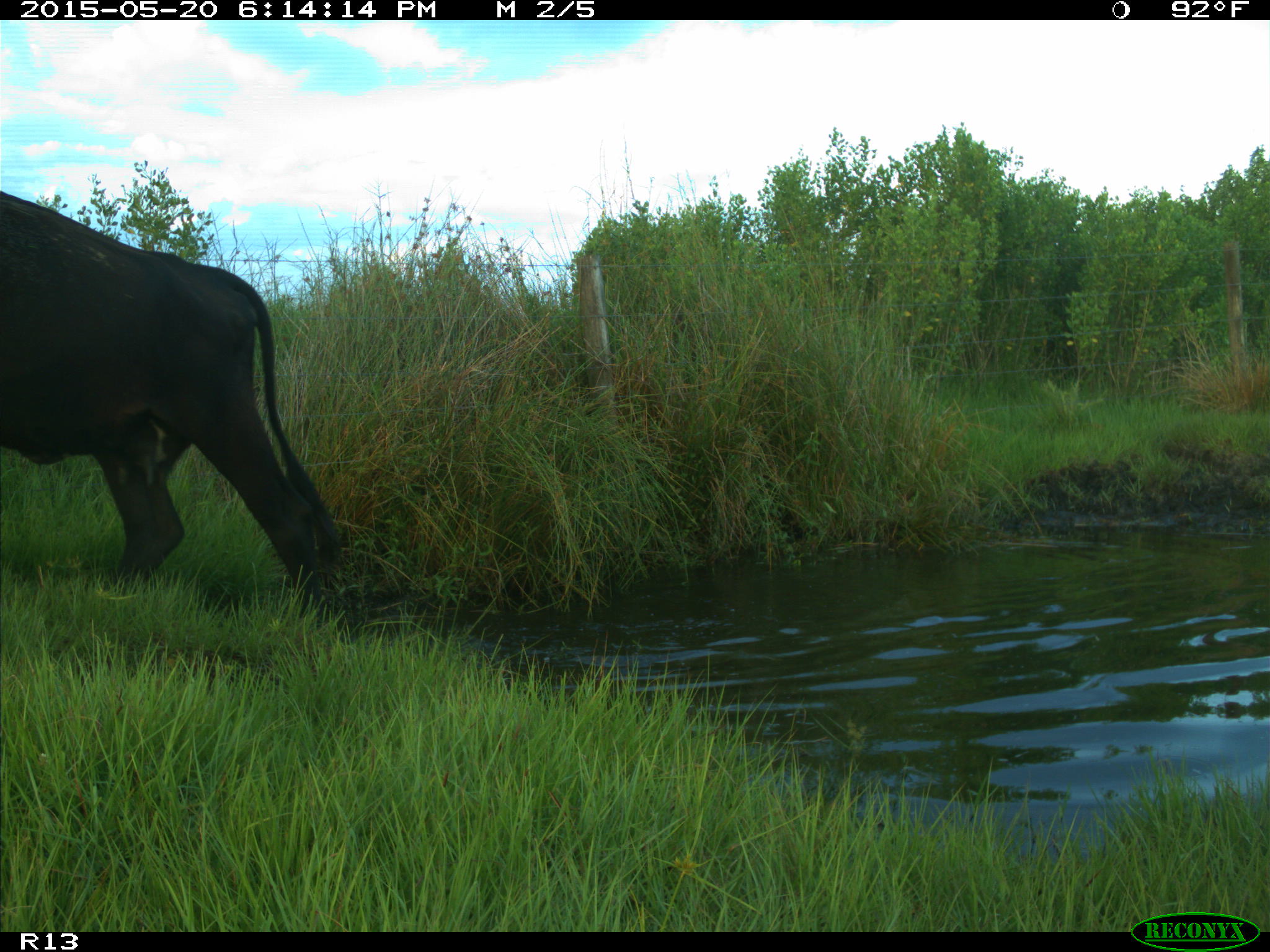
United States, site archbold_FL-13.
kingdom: Animalia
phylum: Chordata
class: Mammalia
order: Artiodactyla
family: Bovidae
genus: Bos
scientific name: Bos taurus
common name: domestic cow